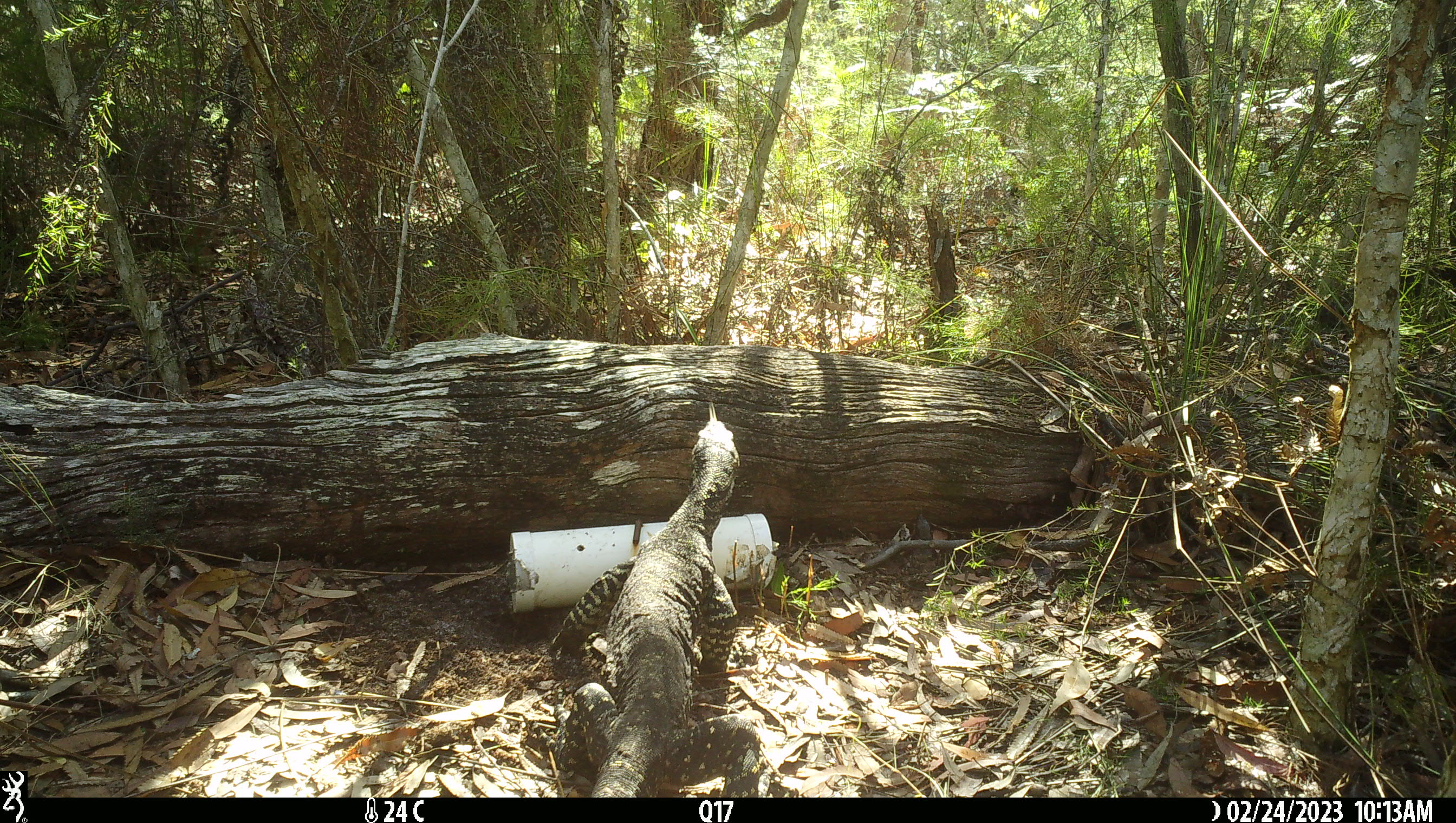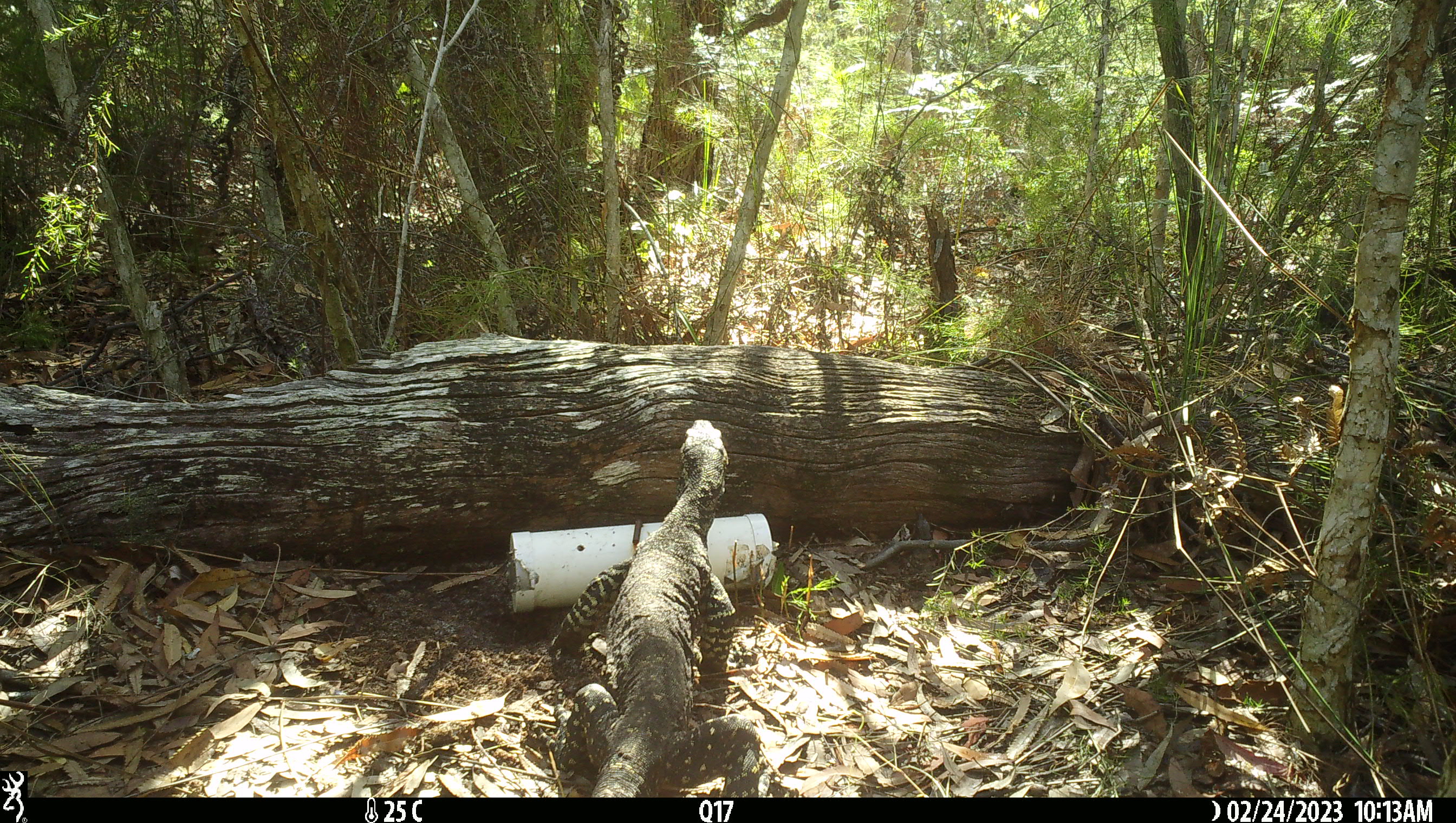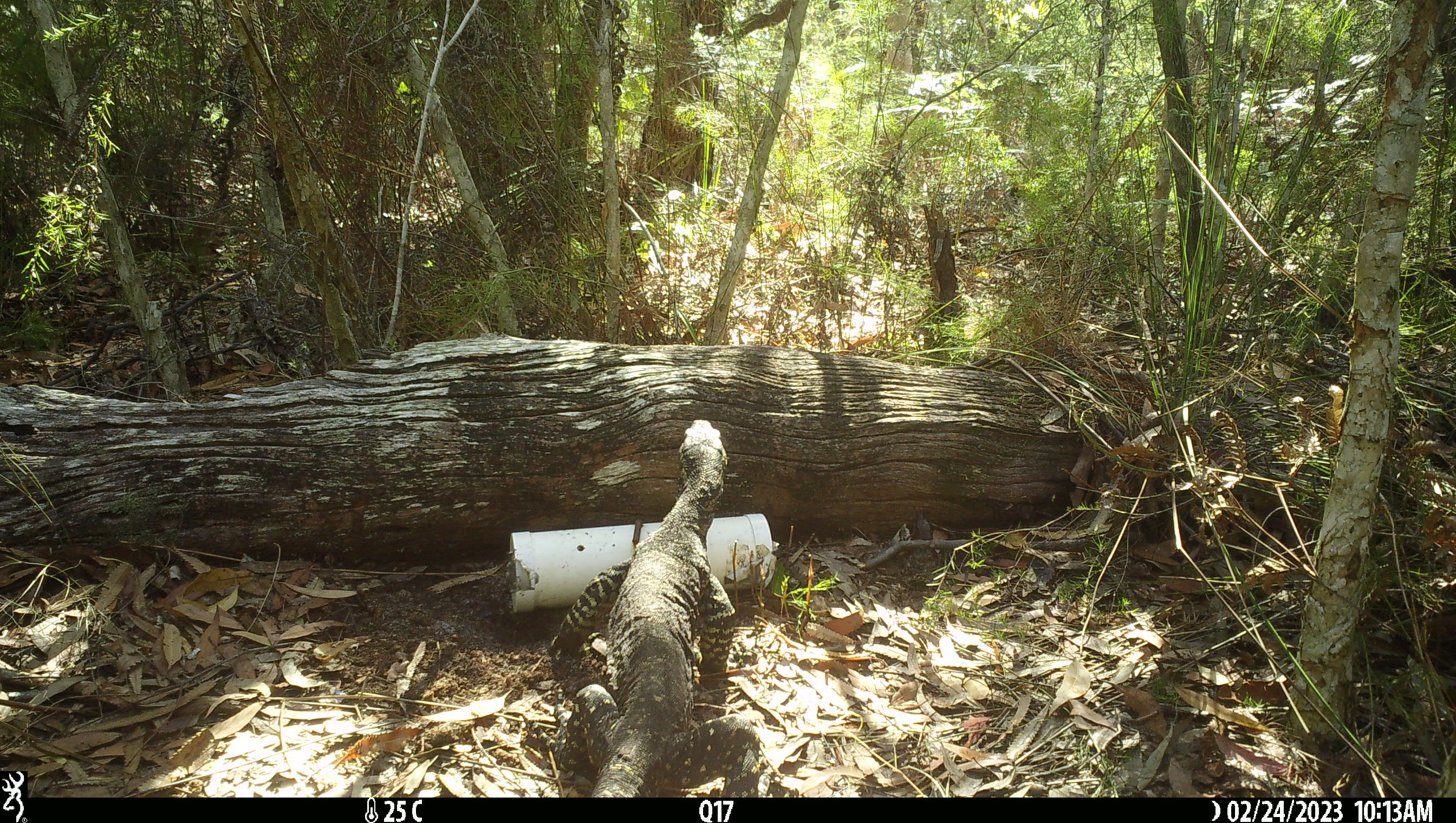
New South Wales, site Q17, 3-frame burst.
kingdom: Animalia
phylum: Chordata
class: Reptilia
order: Squamata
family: Varanidae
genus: Varanus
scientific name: Varanus varius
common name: lace monitor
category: goanna